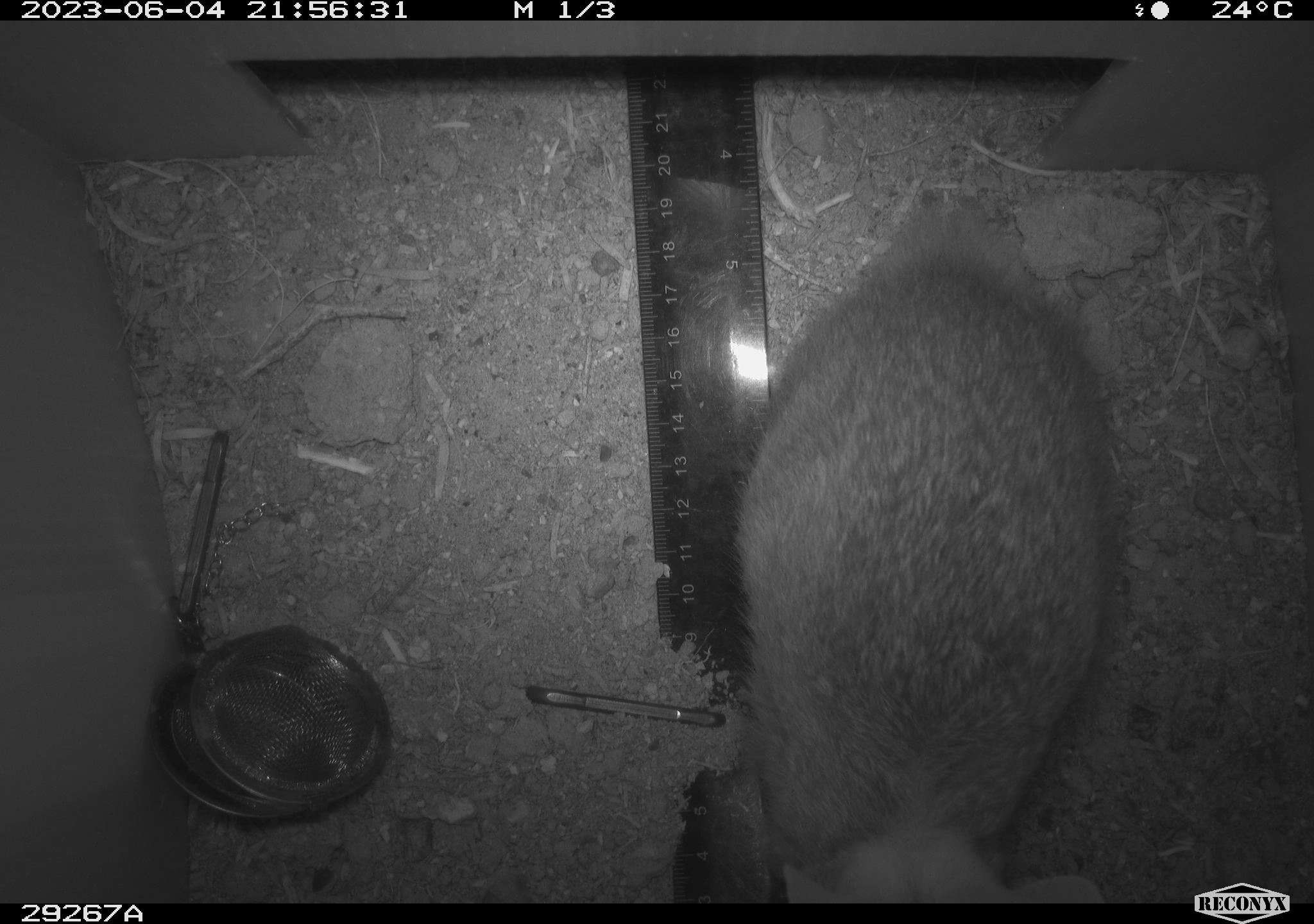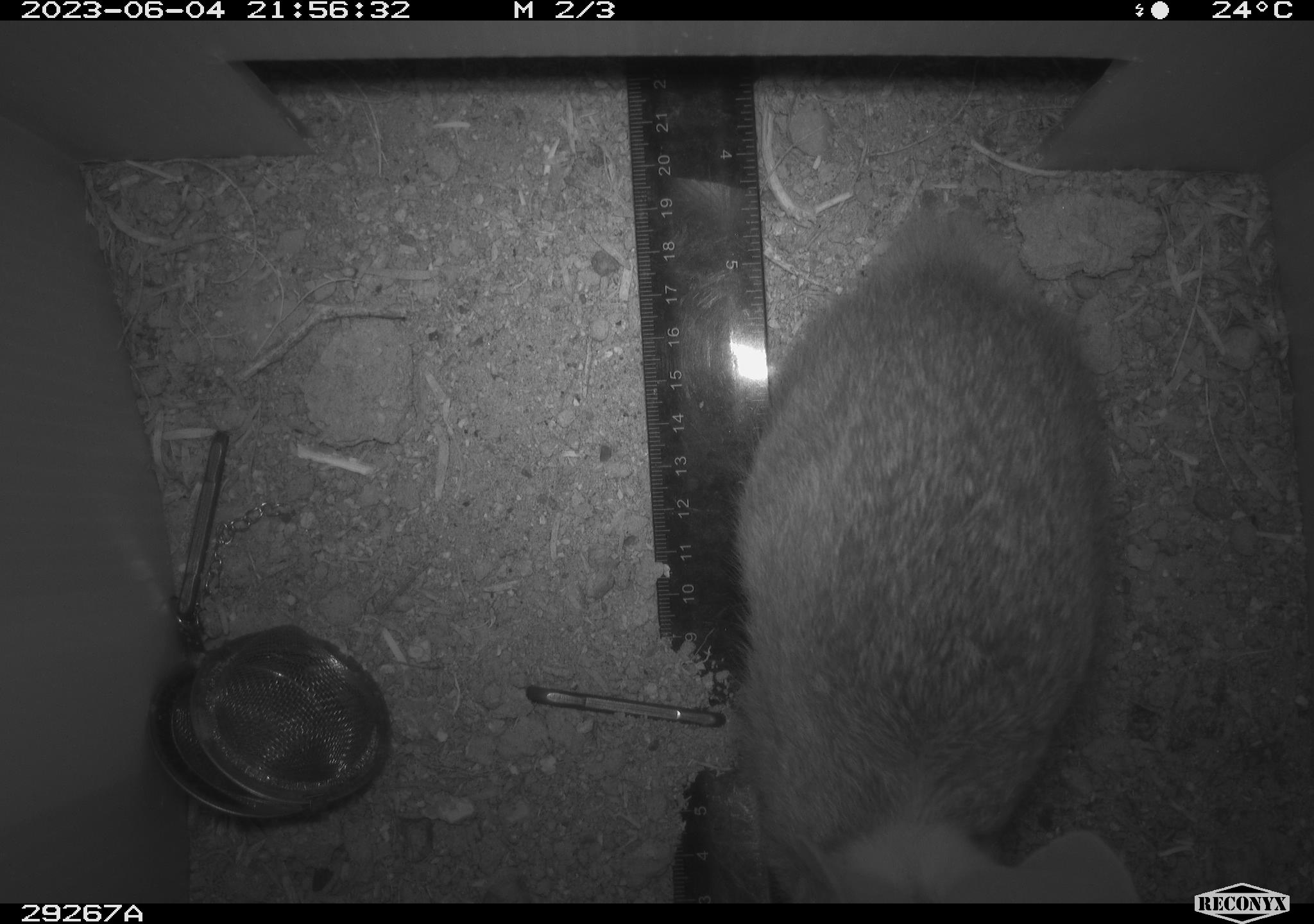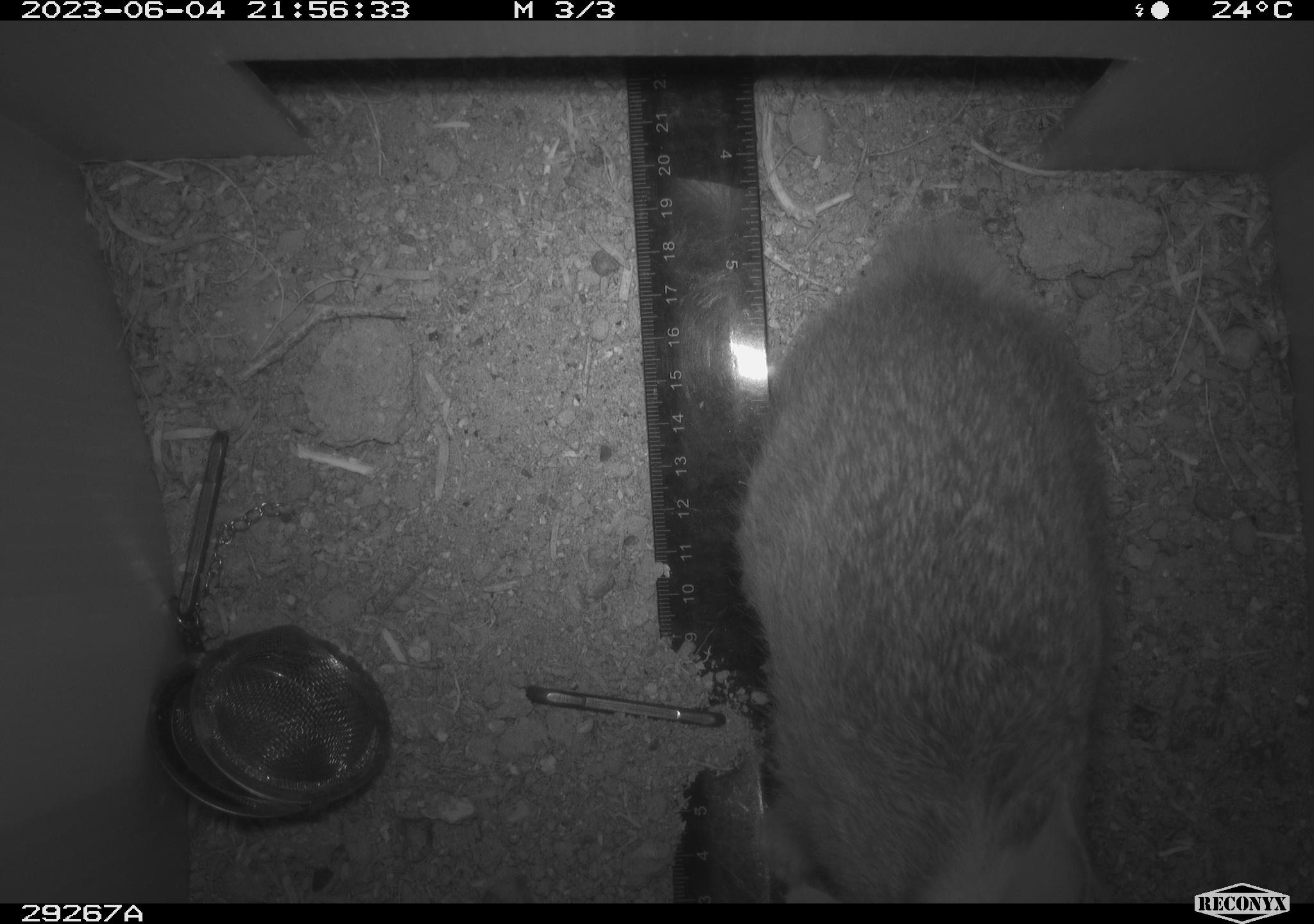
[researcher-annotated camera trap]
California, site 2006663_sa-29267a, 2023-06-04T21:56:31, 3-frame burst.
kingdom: Animalia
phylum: Chordata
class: Mammalia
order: Lagomorpha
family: Leporidae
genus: Sylvilagus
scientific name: Sylvilagus audubonii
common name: desert cottontail